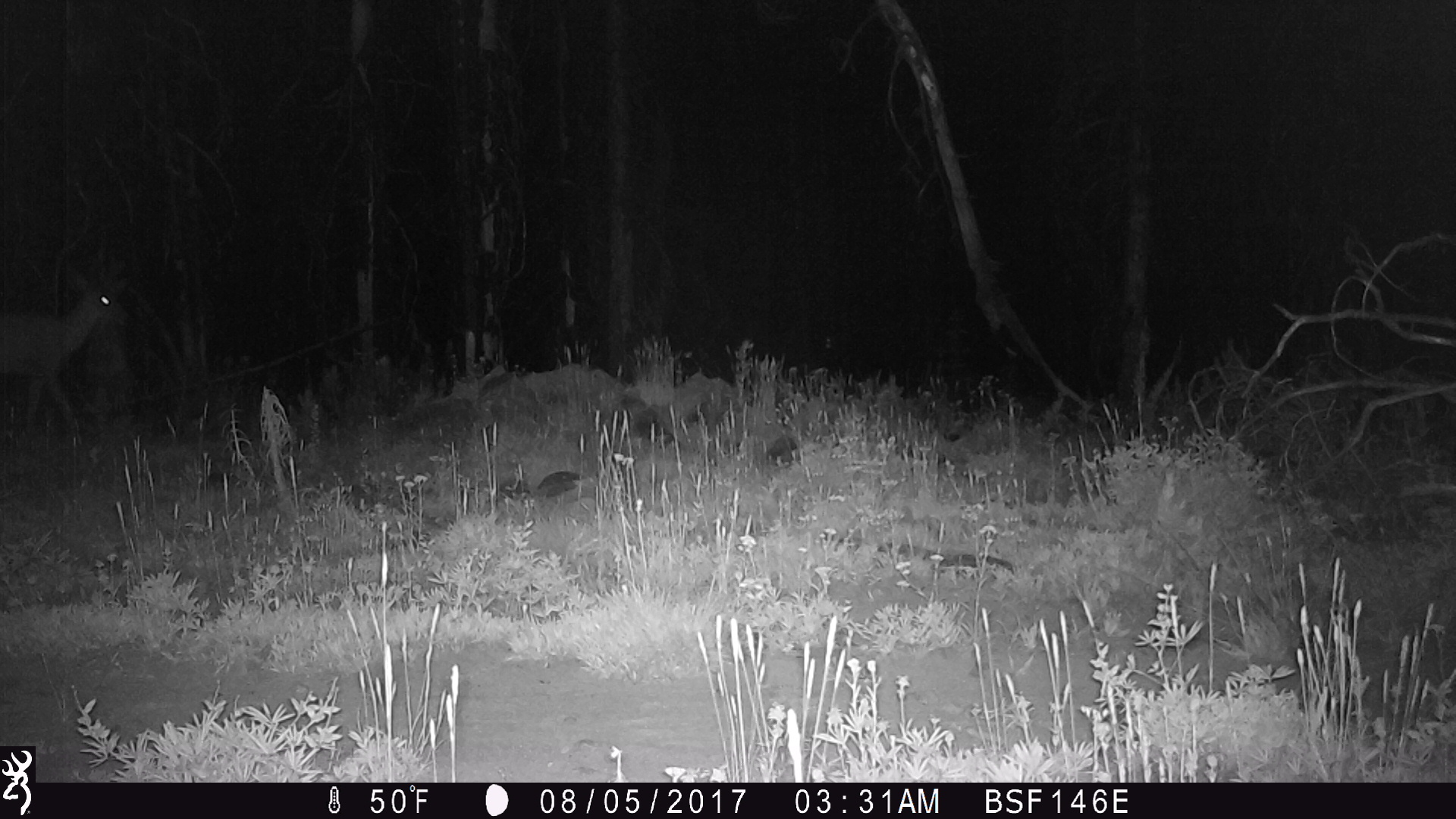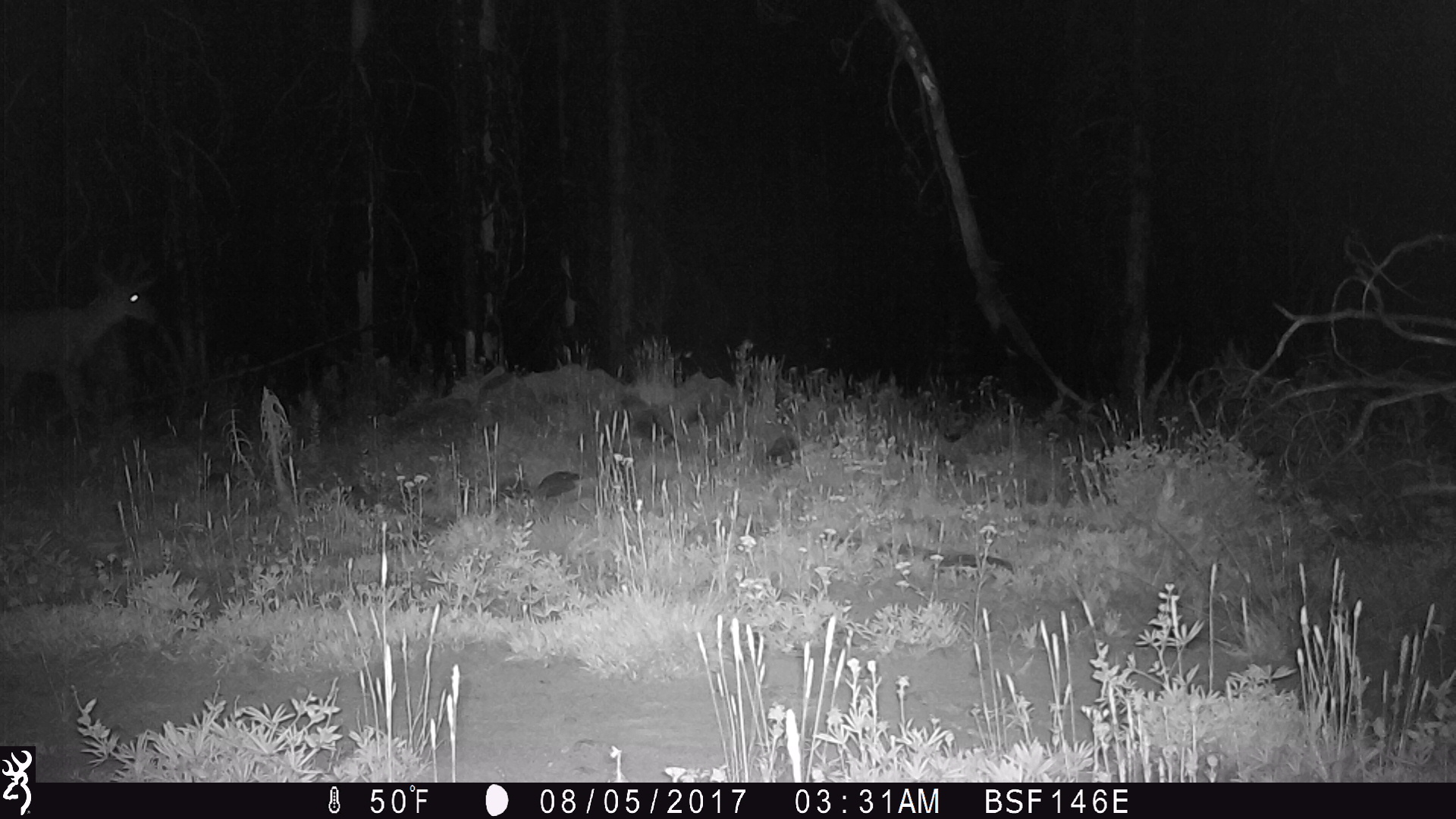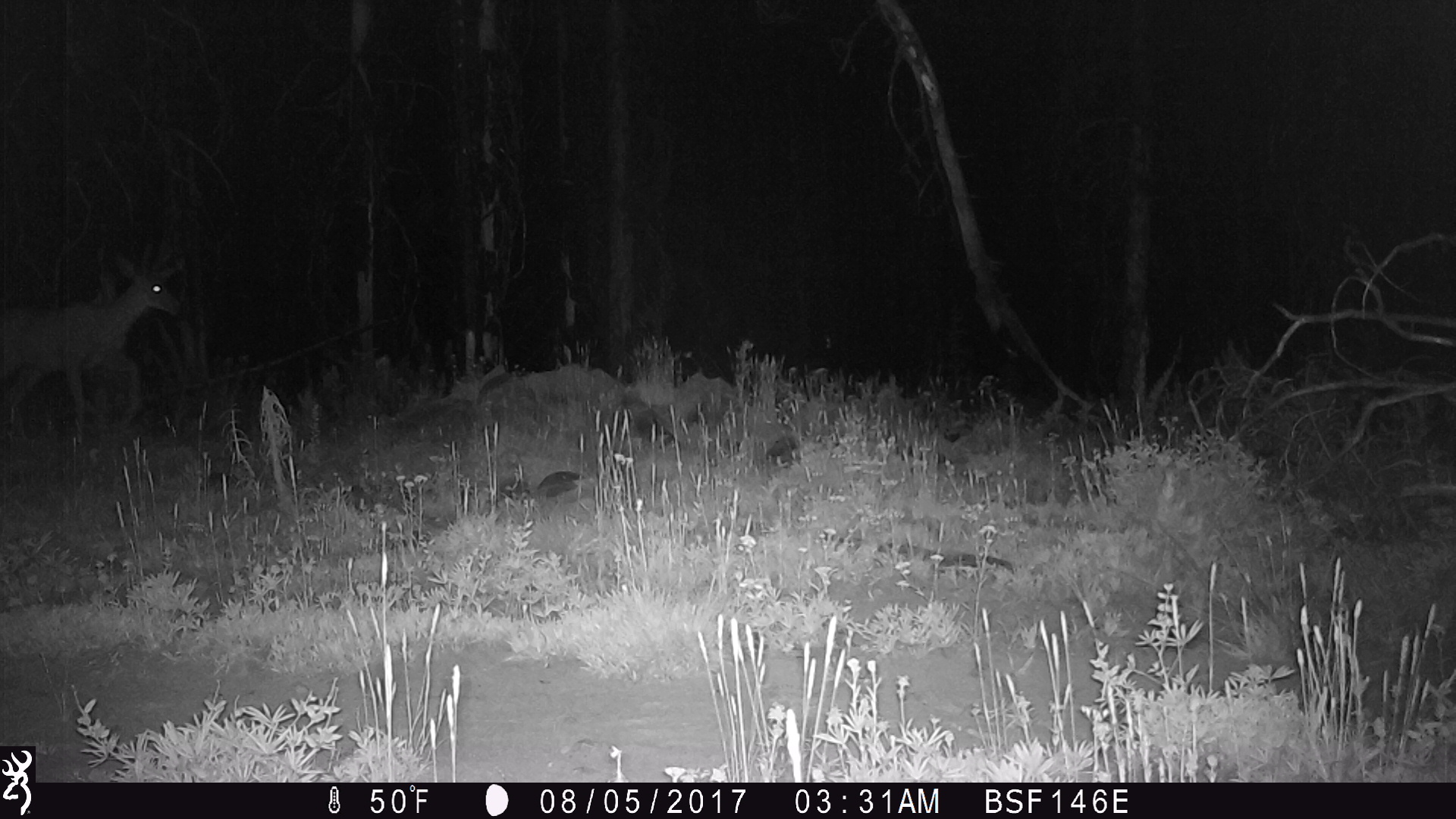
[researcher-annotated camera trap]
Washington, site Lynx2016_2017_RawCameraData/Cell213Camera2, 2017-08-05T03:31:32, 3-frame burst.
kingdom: Animalia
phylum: Chordata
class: Mammalia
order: Artiodactyla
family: Cervidae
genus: Odocoileus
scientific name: Odocoileus hemionus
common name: mule deer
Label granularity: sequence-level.